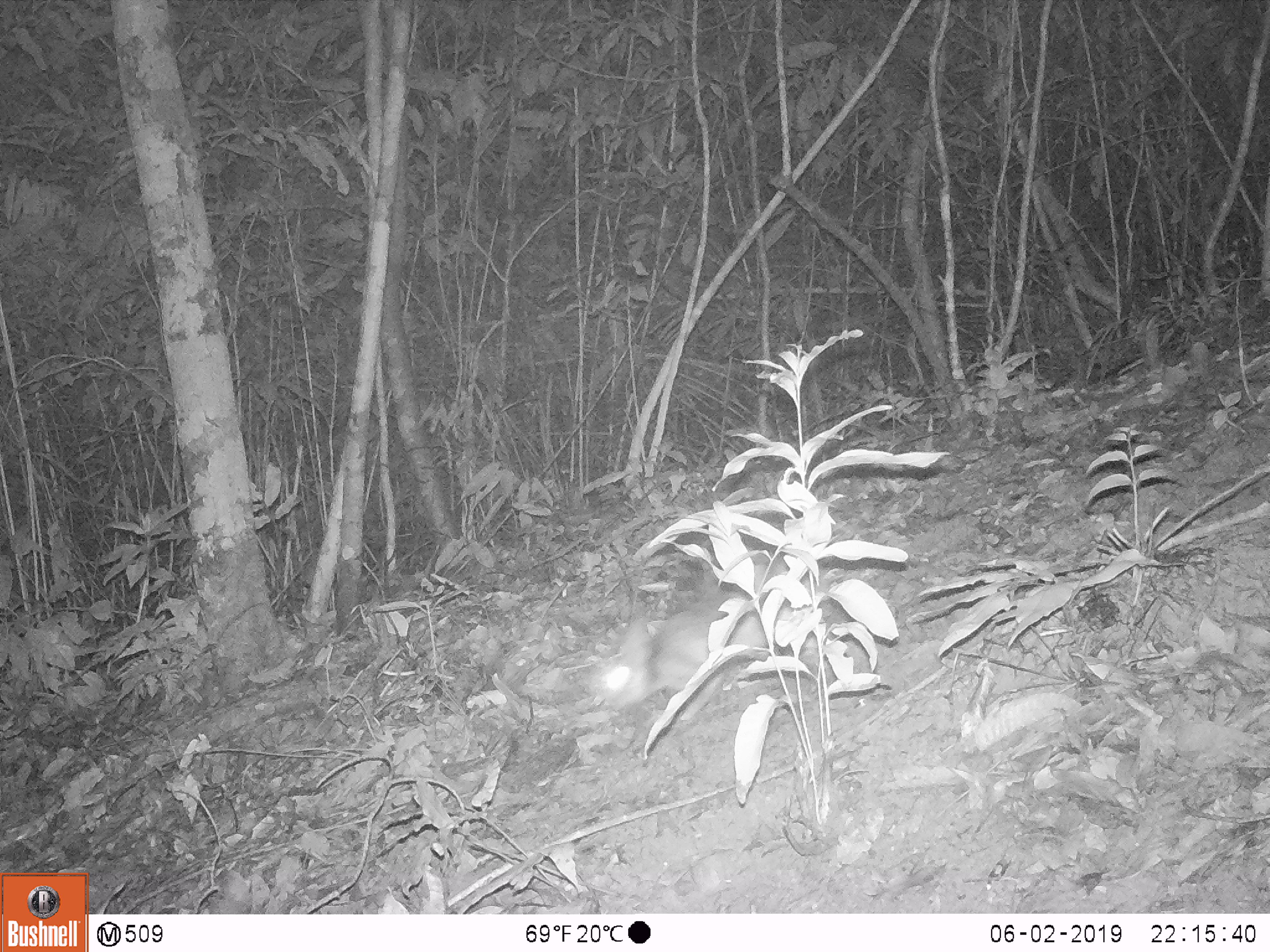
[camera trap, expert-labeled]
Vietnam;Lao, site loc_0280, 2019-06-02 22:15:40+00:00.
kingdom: Animalia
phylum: Chordata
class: Mammalia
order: Lagomorpha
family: Leporidae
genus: Nesolagus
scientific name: Nesolagus timminsi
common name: annamite striped rabbit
Annamite striped rabbit (Nesolagus timminsi). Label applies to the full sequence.